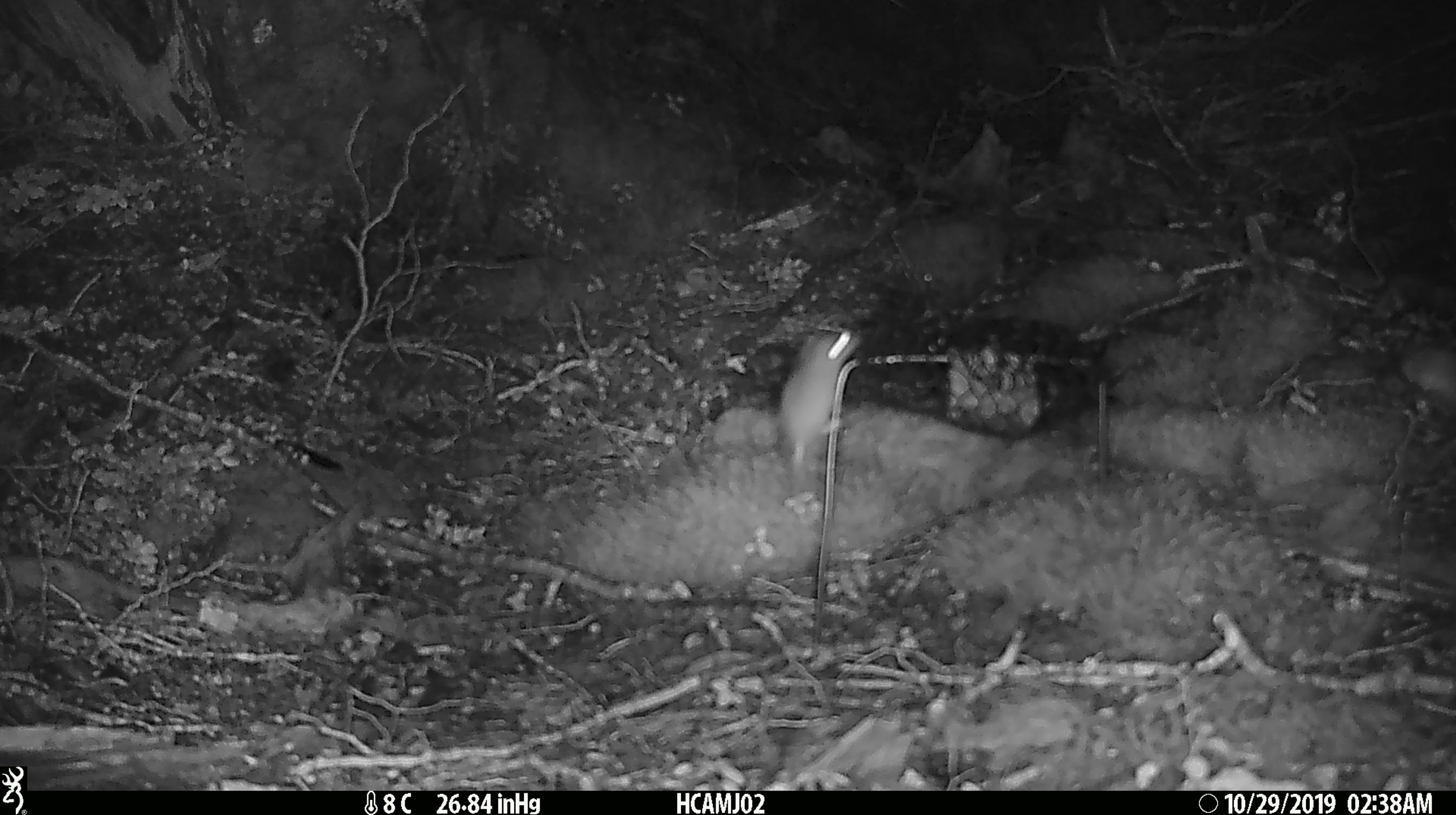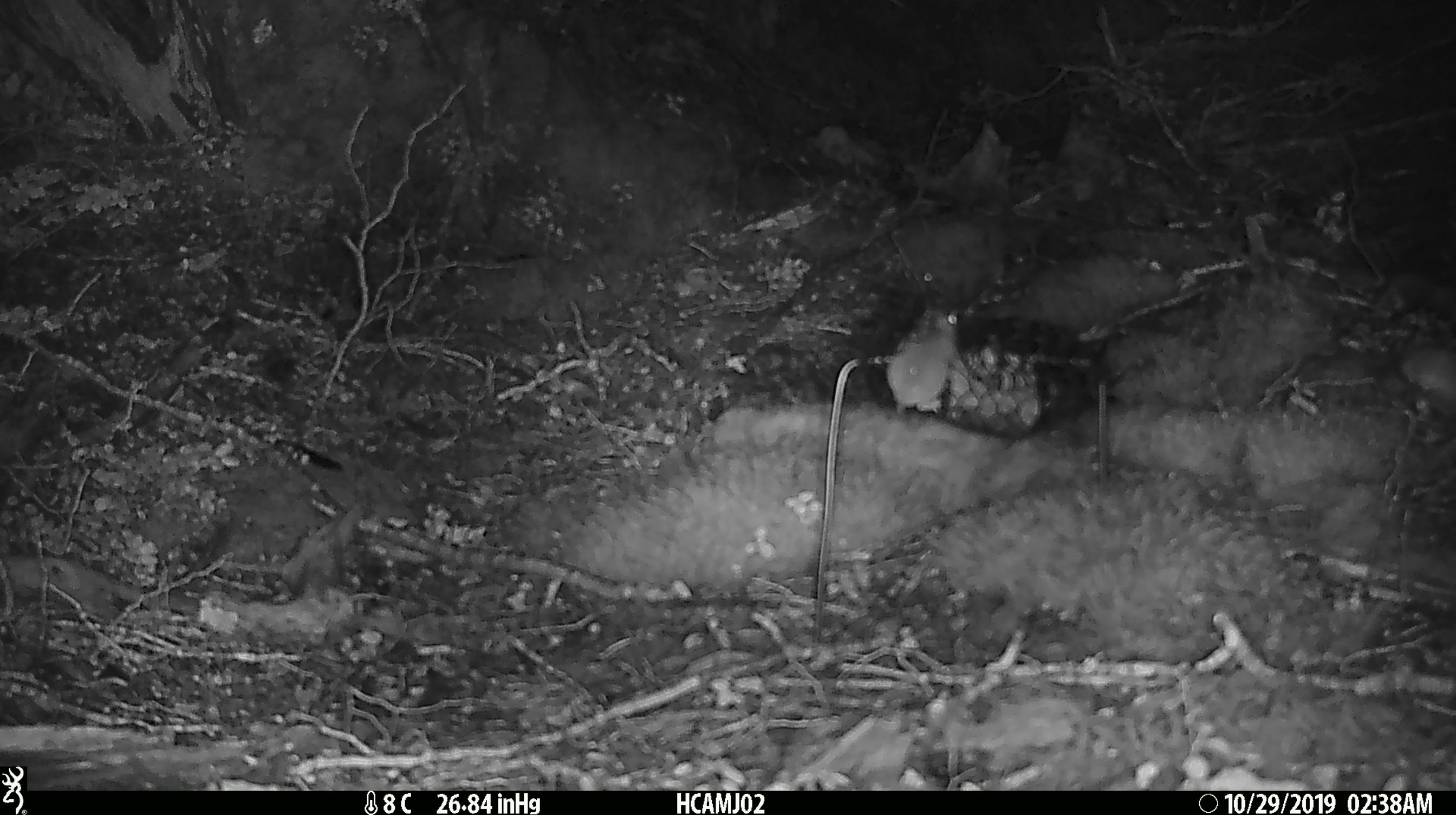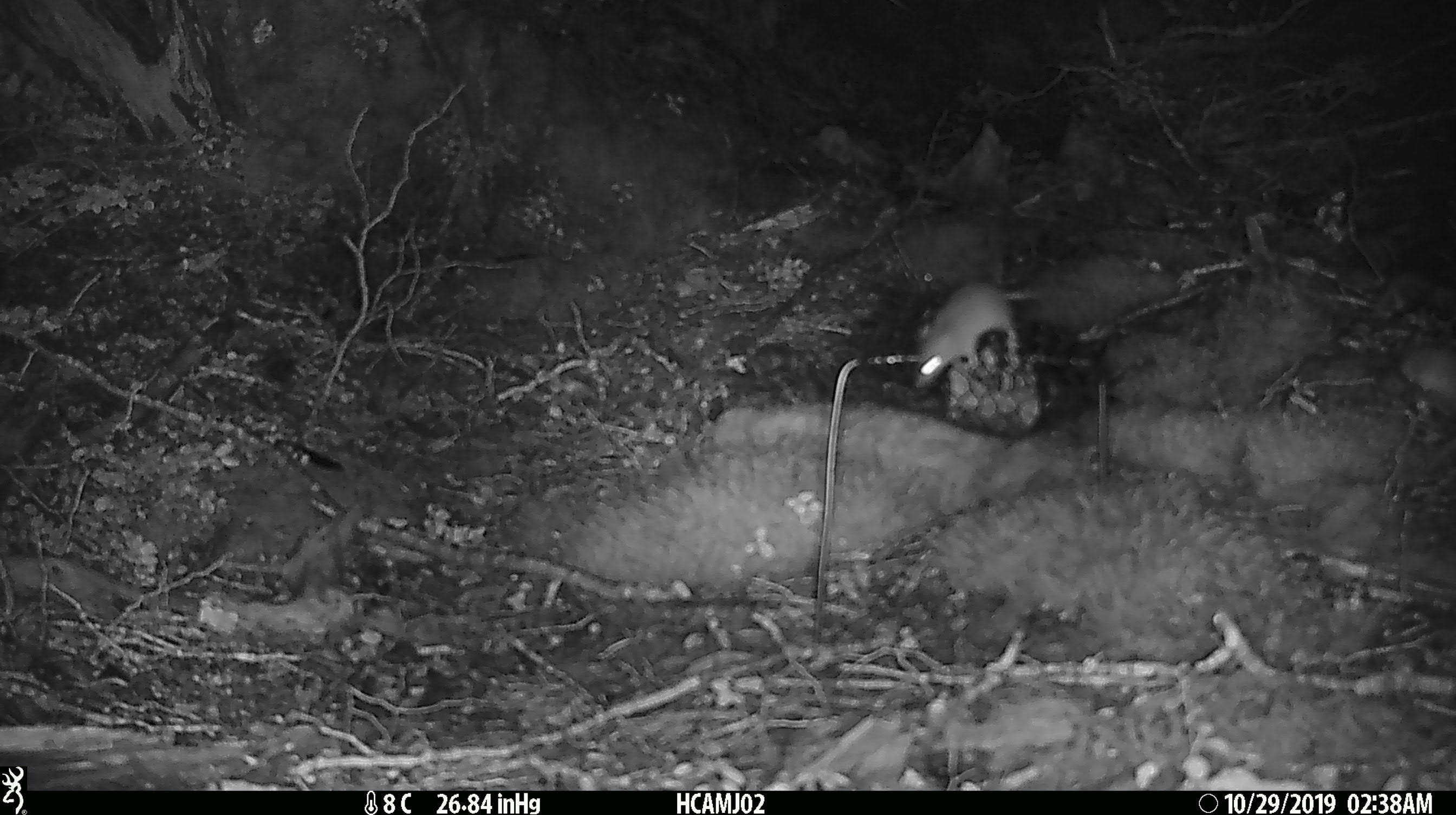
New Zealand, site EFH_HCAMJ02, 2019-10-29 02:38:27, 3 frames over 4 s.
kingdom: Animalia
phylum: Chordata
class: Mammalia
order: Rodentia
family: Muridae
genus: Mus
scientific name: Mus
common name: mouse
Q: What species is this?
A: Mouse (Mus).